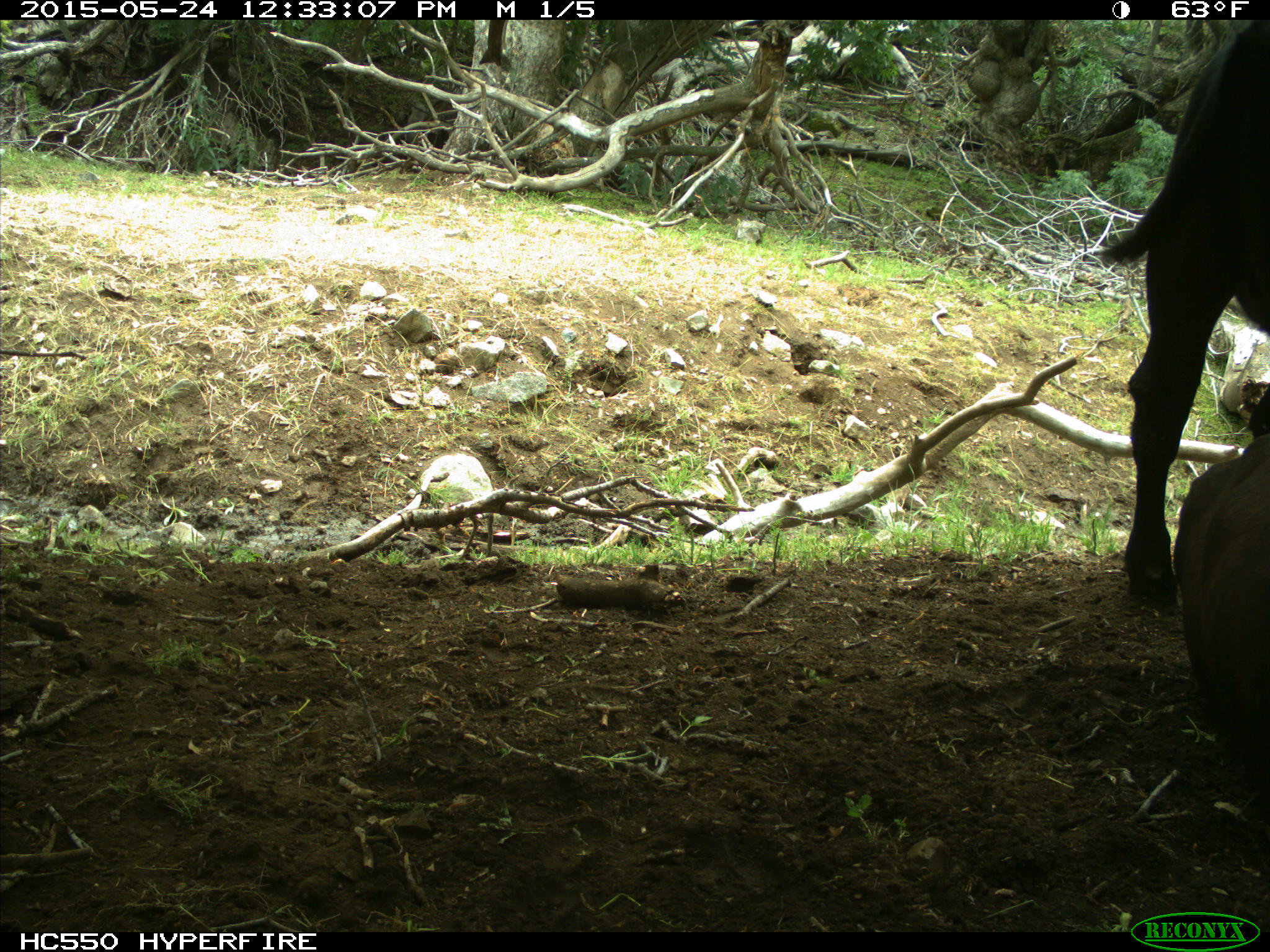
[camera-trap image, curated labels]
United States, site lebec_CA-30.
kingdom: Animalia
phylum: Chordata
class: Mammalia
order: Artiodactyla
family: Bovidae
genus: Bos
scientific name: Bos taurus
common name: domestic cow